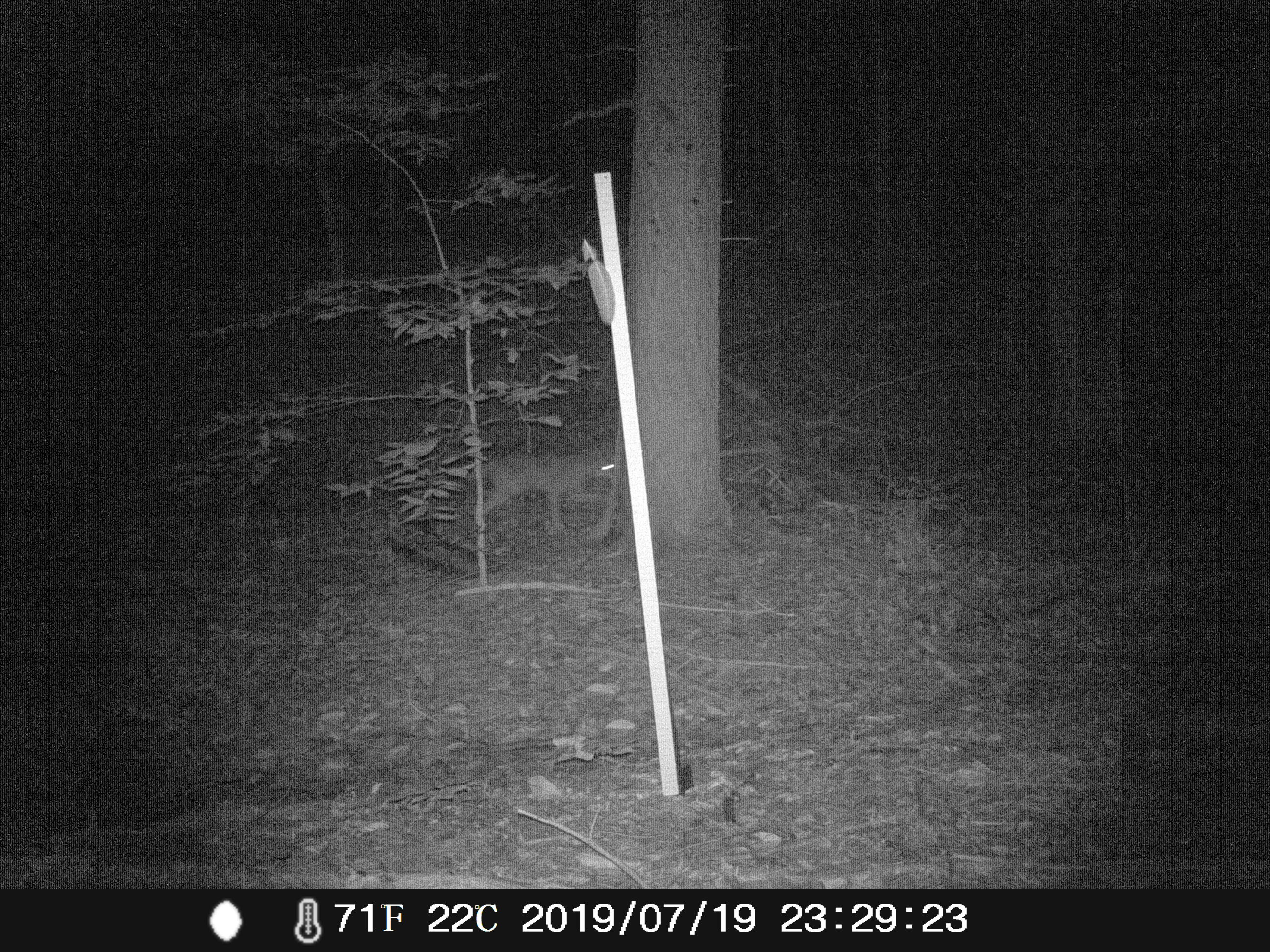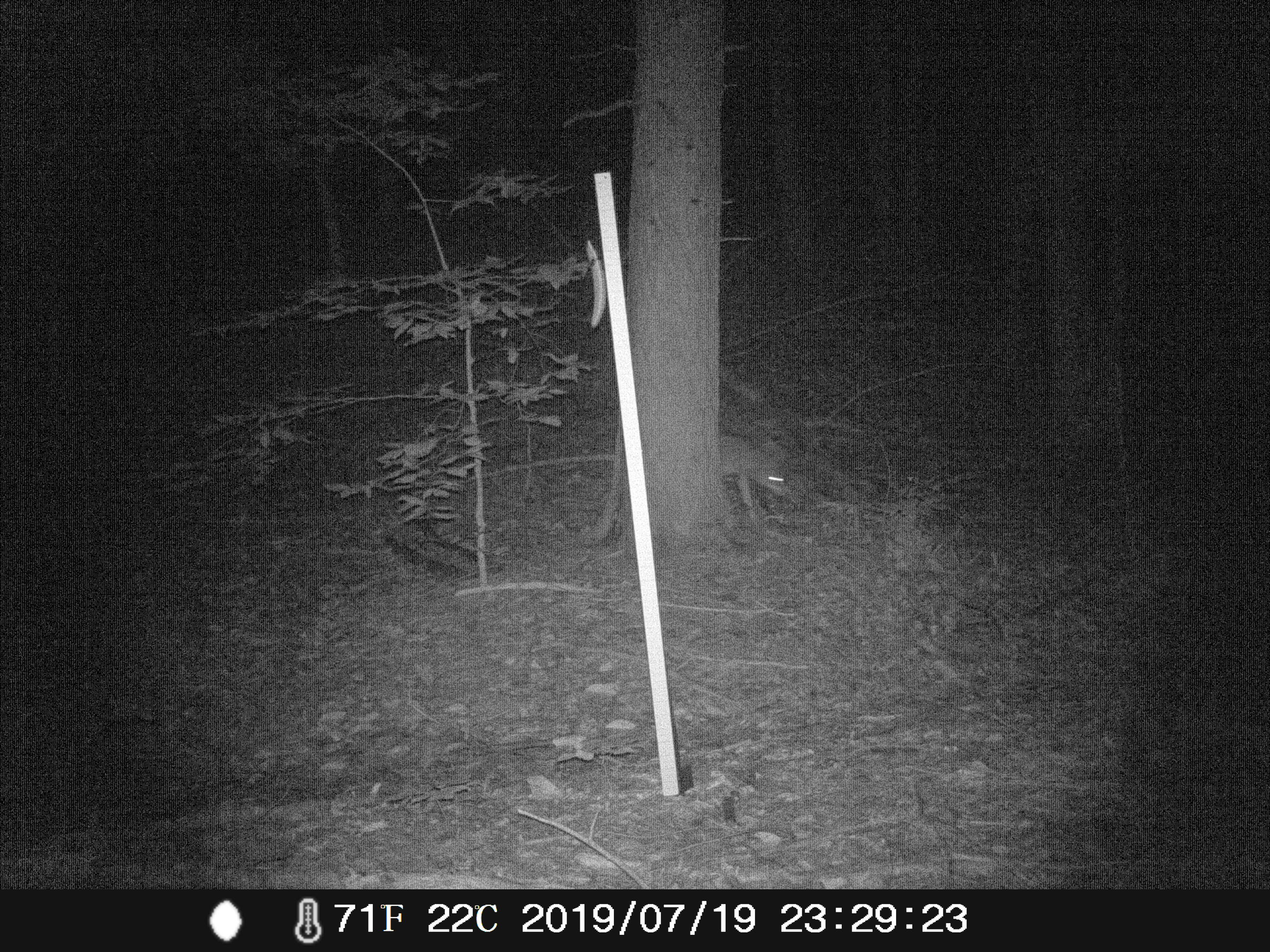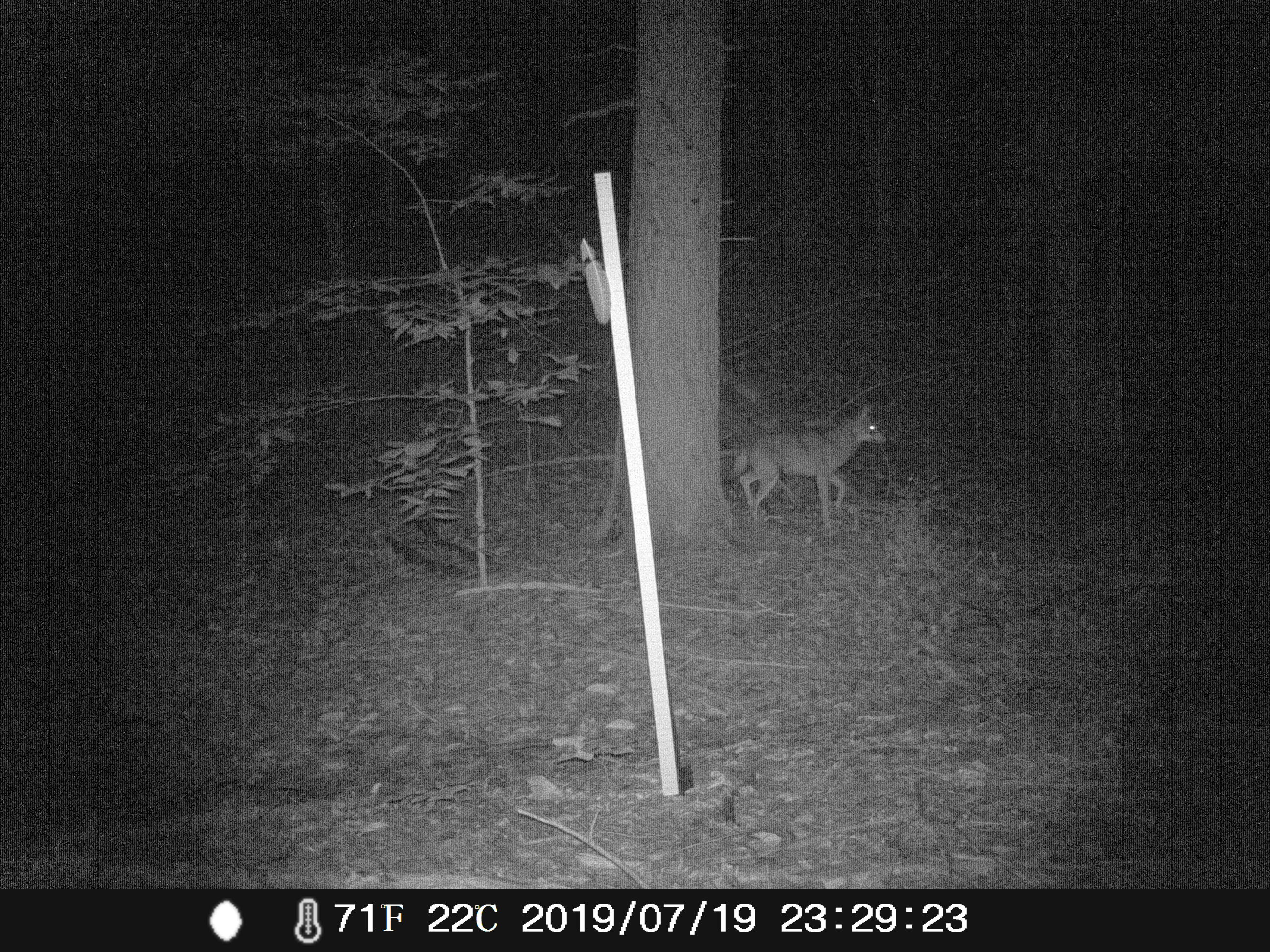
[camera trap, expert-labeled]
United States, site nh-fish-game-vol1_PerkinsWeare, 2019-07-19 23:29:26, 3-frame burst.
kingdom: Animalia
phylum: Chordata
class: Mammalia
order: Carnivora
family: Canidae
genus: Canis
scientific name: Canis latrans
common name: coyote